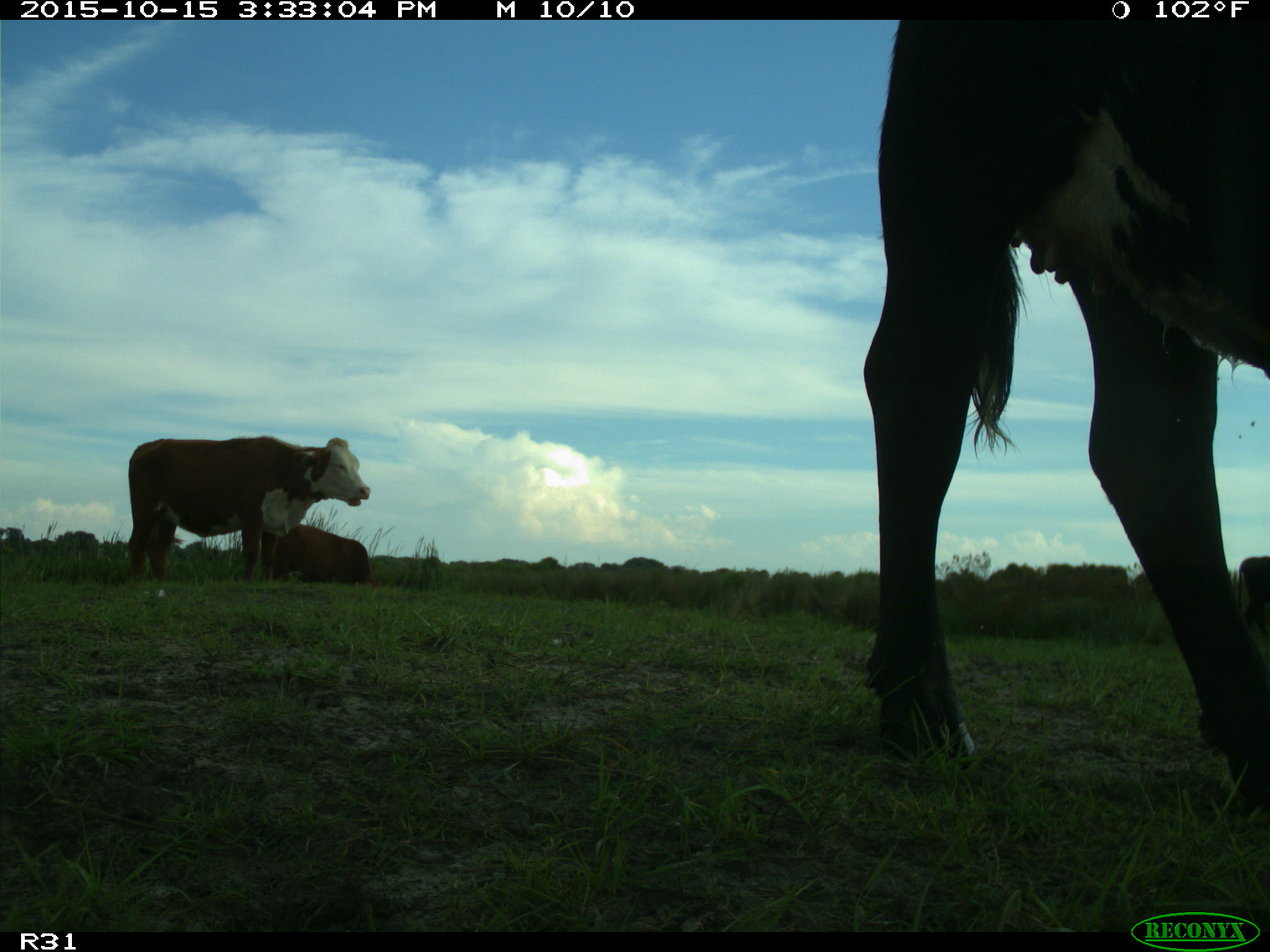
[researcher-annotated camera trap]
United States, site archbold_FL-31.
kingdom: Animalia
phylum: Chordata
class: Mammalia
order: Artiodactyla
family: Bovidae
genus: Bos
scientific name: Bos taurus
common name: domestic cow